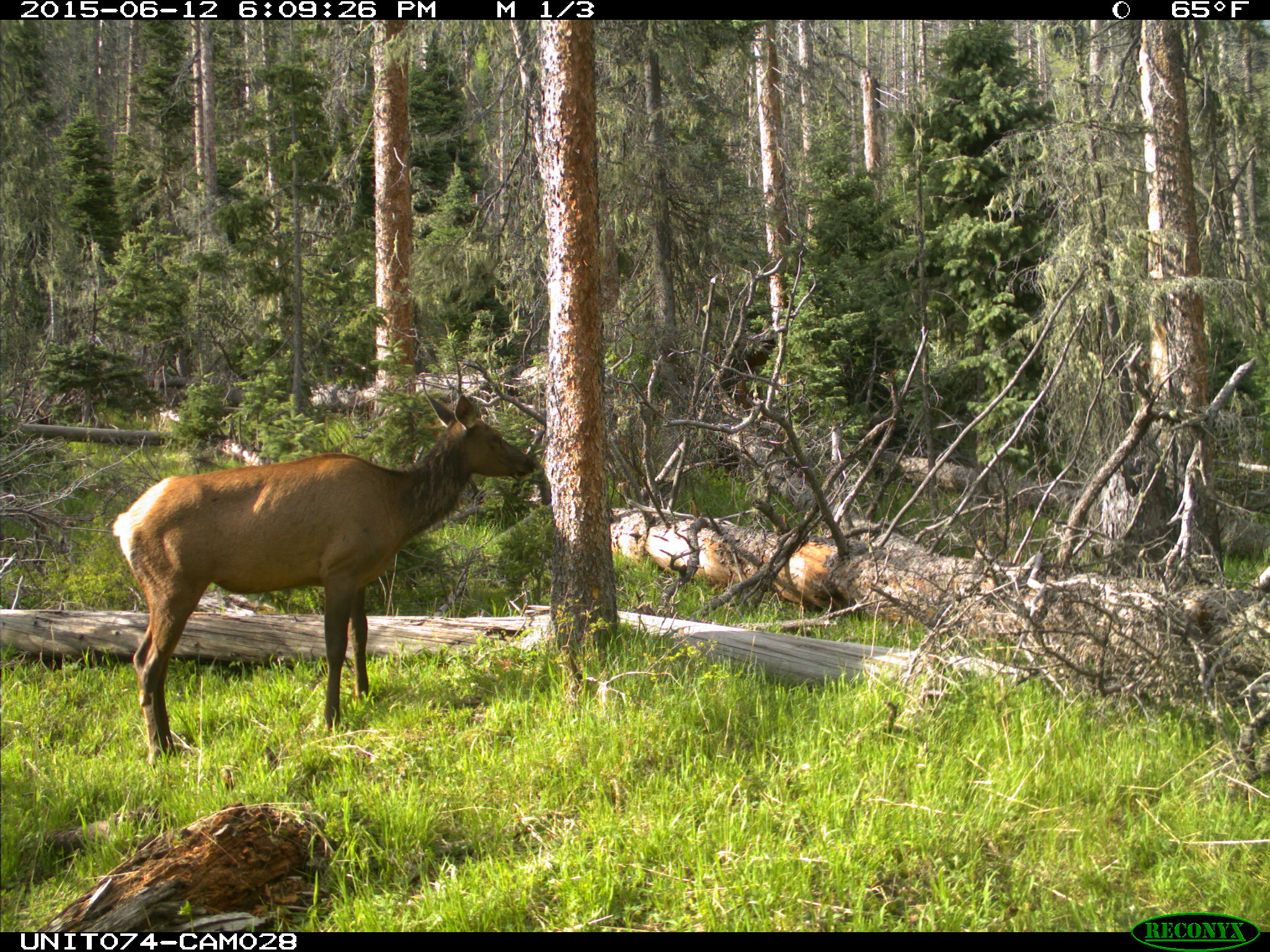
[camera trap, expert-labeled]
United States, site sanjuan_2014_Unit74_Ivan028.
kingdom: Animalia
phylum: Chordata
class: Mammalia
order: Artiodactyla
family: Cervidae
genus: Cervus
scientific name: Cervus elaphus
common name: red deer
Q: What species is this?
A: Cervus elaphus (red deer).